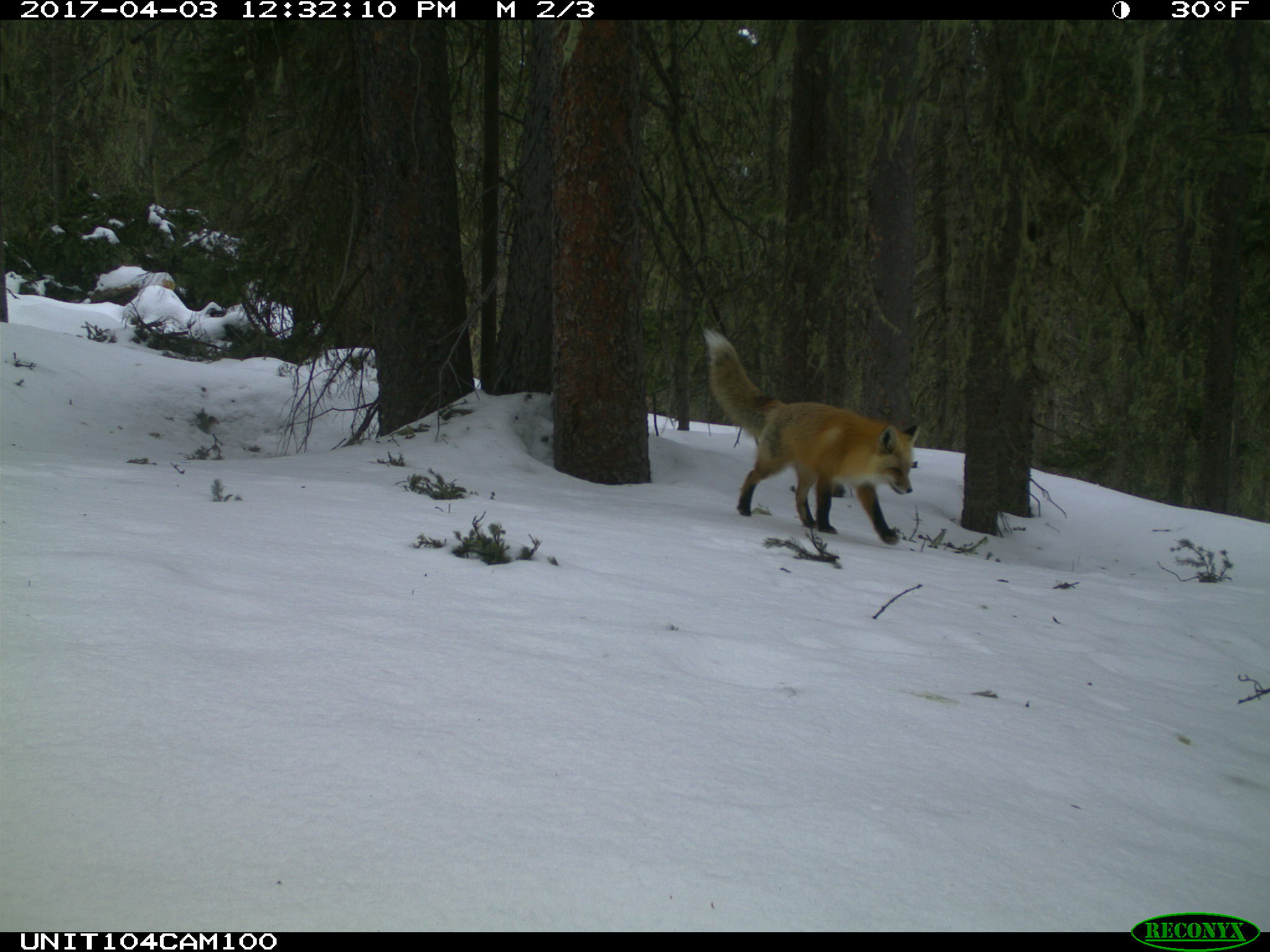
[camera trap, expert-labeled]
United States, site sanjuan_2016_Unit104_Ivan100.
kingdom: Animalia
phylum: Chordata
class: Mammalia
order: Carnivora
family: Canidae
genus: Vulpes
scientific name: Vulpes vulpes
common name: red fox